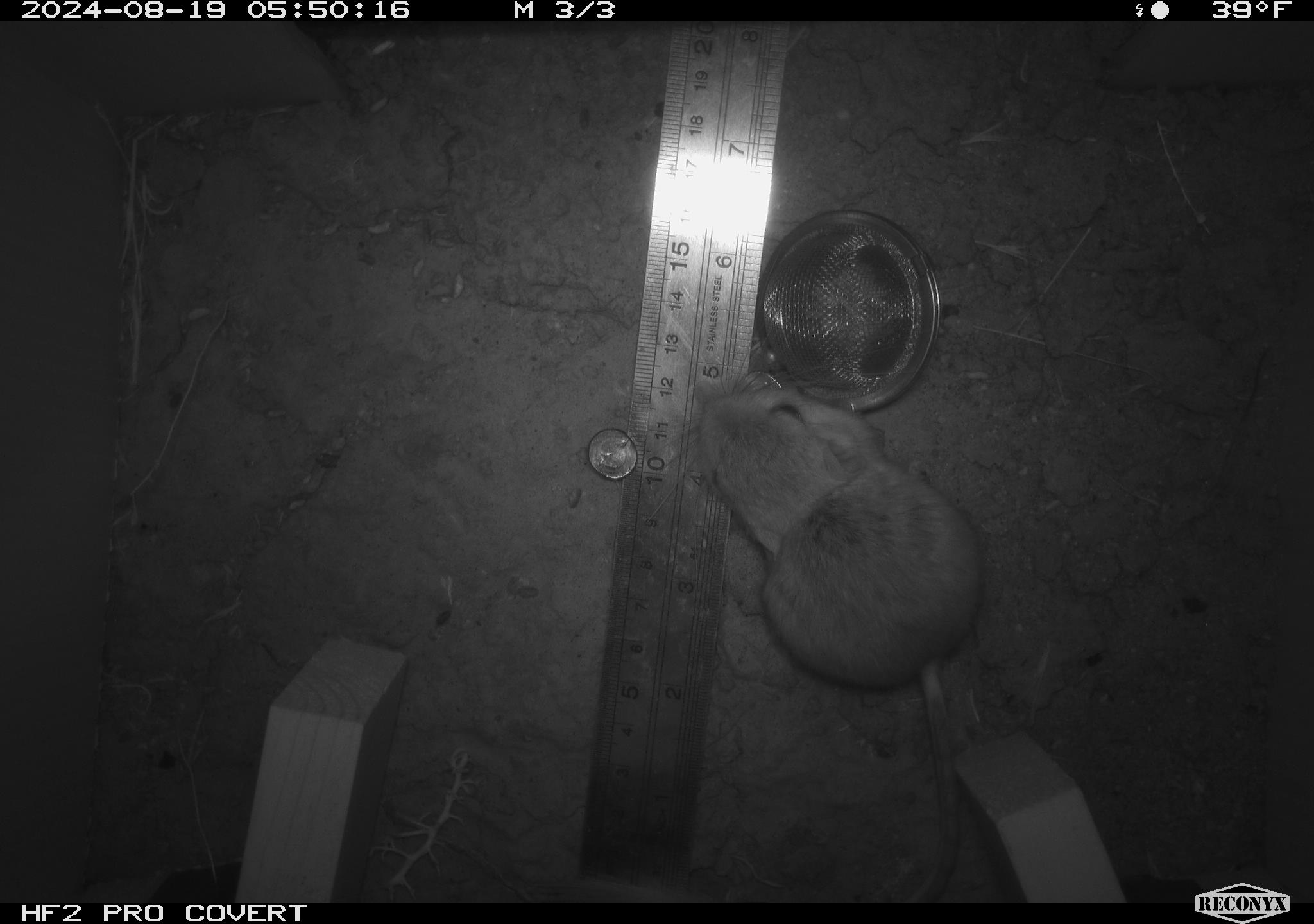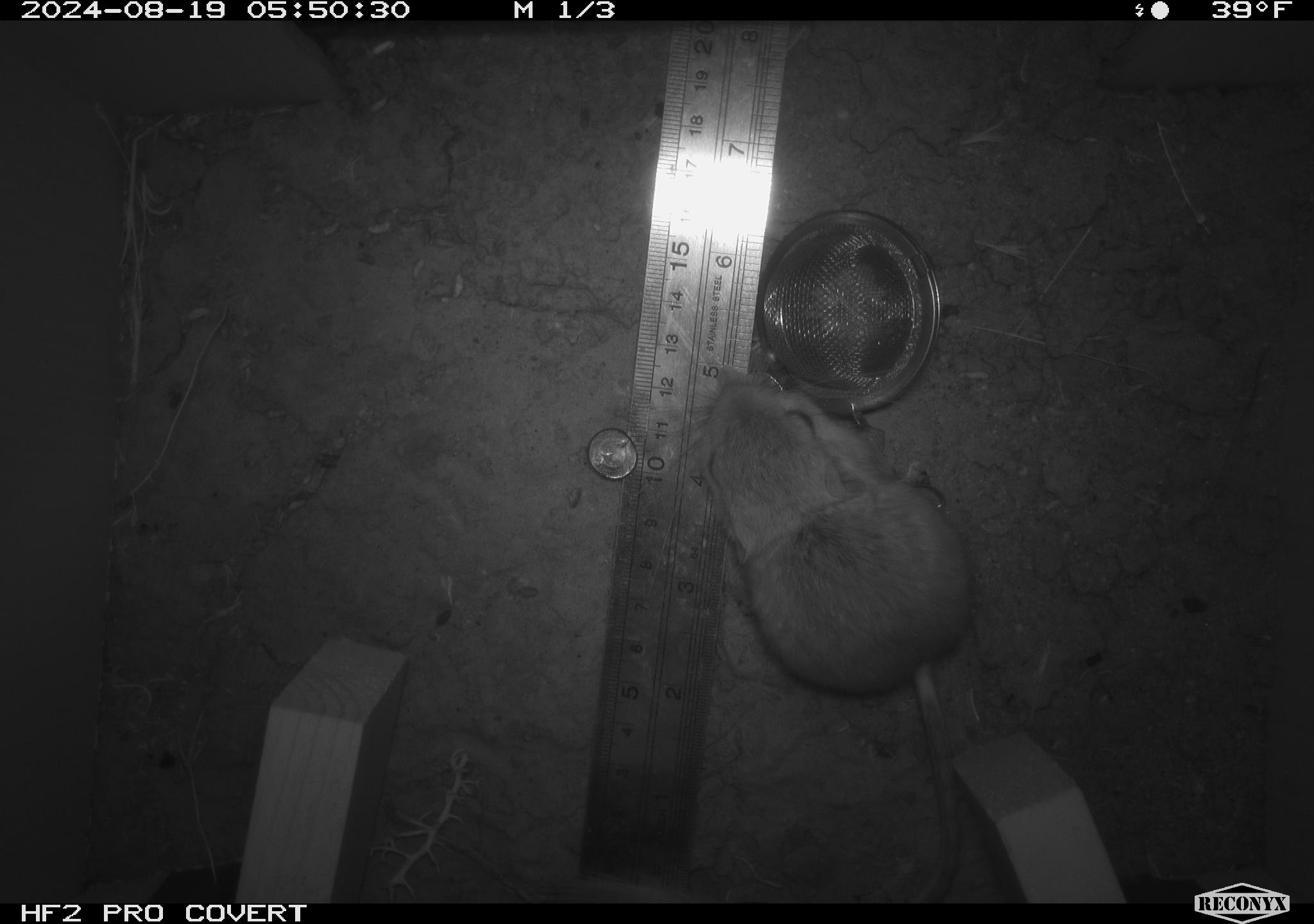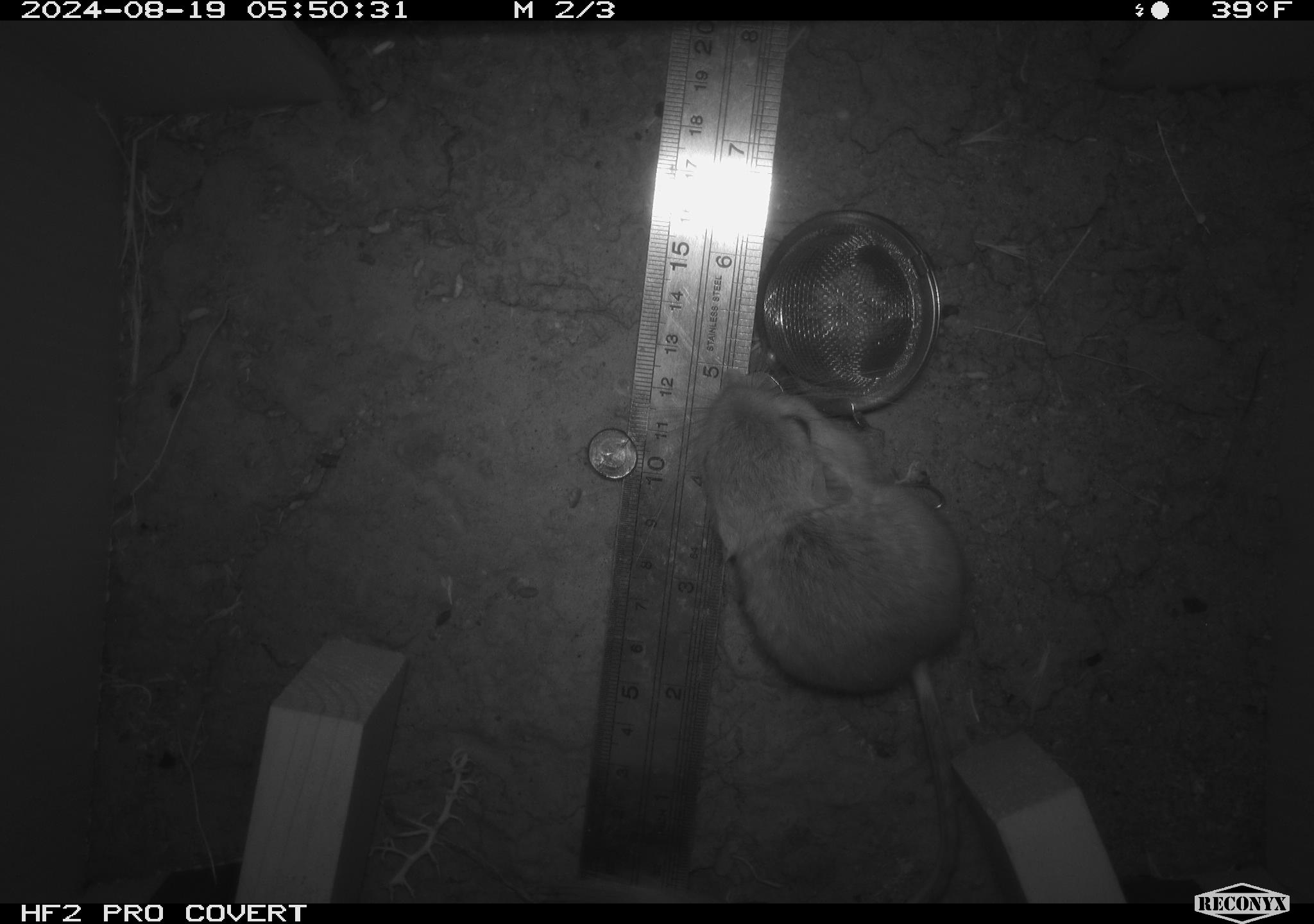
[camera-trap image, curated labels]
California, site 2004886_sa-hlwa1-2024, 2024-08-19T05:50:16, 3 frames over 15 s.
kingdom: Animalia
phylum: Chordata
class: Mammalia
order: Rodentia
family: Heteromyidae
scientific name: Heteromyidae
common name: kangaroo rats and pocket mice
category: heteromyidae family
Heteromyidae family (kangaroo rats and pocket mice) (Heteromyidae).